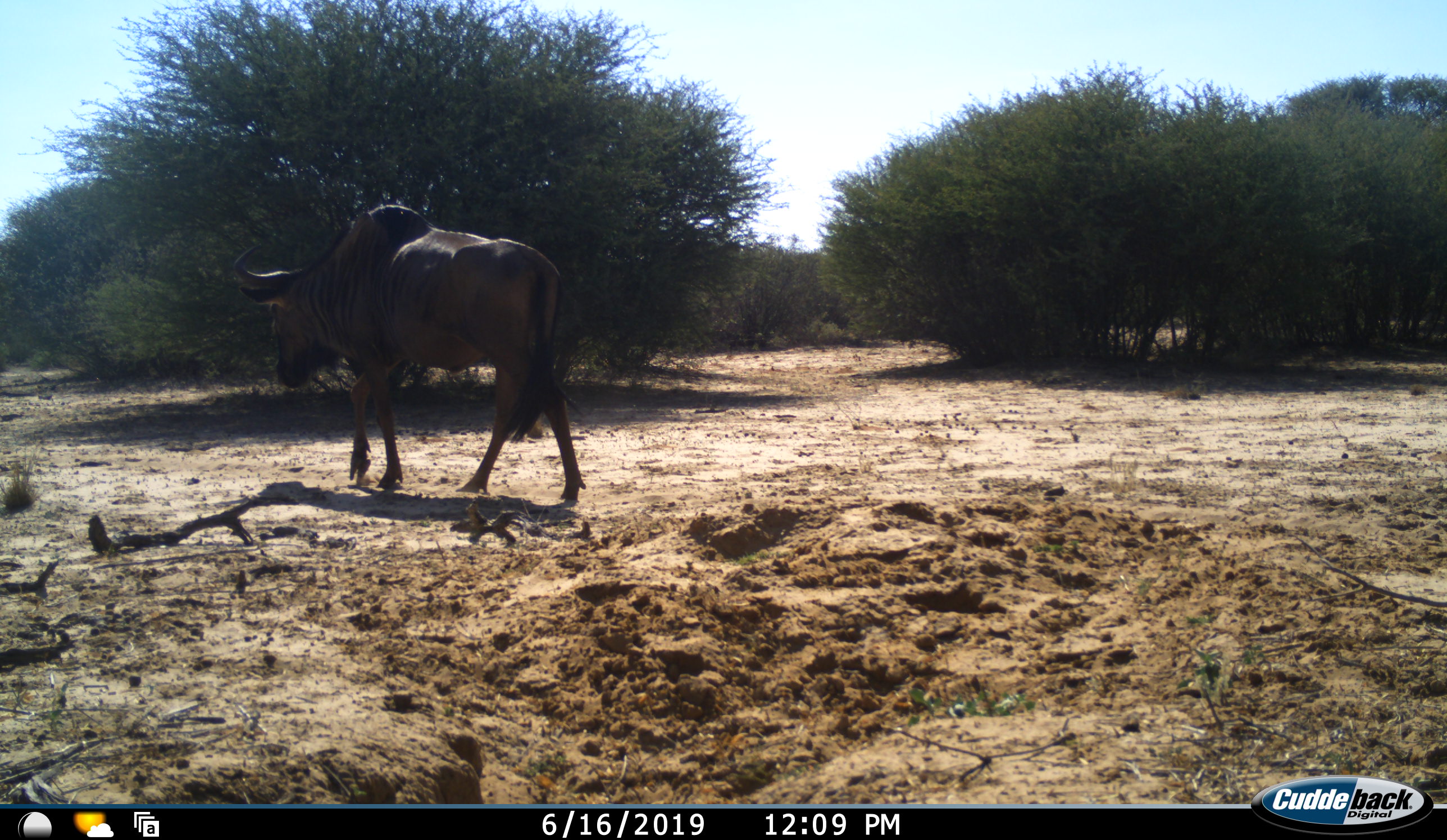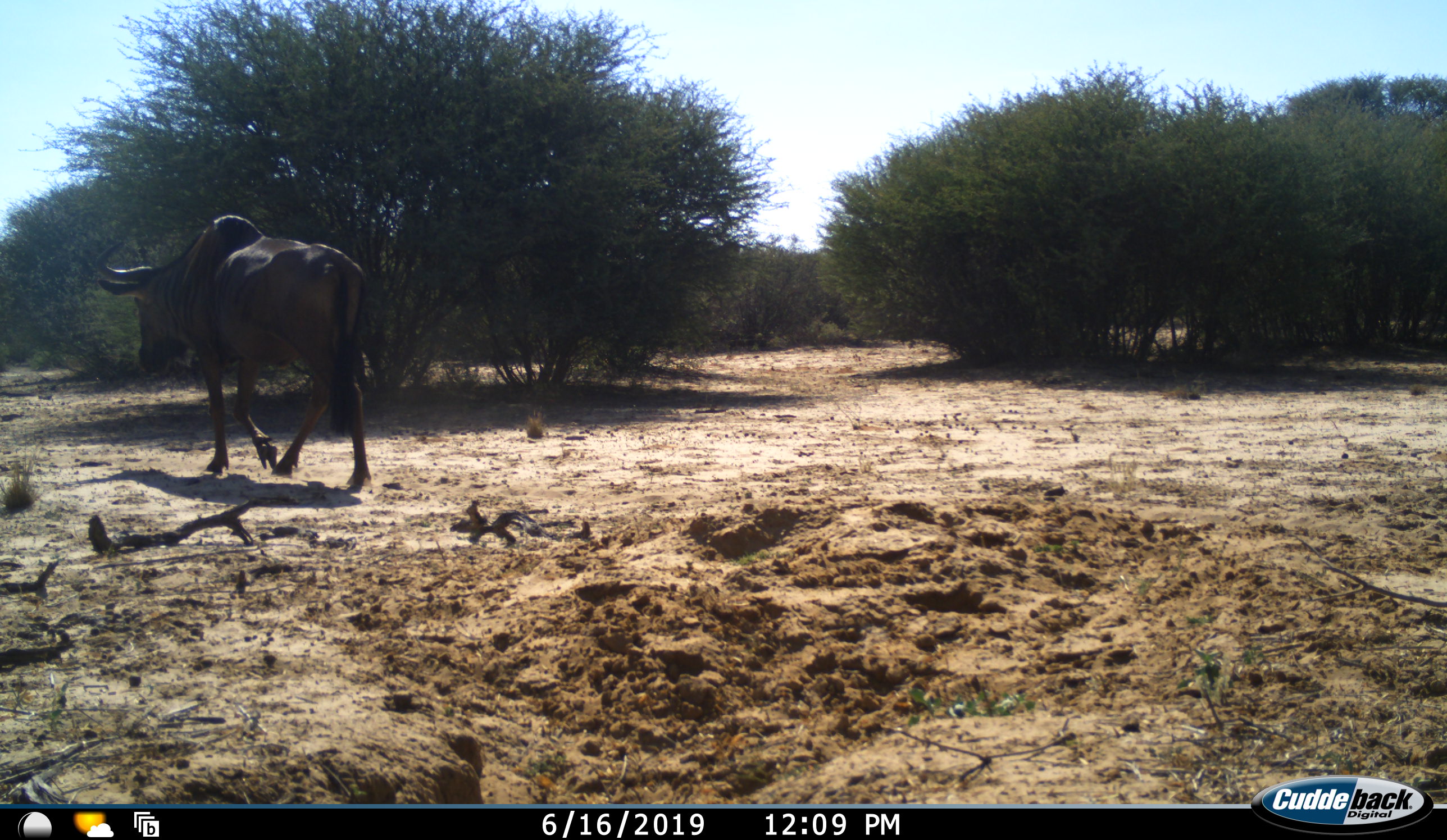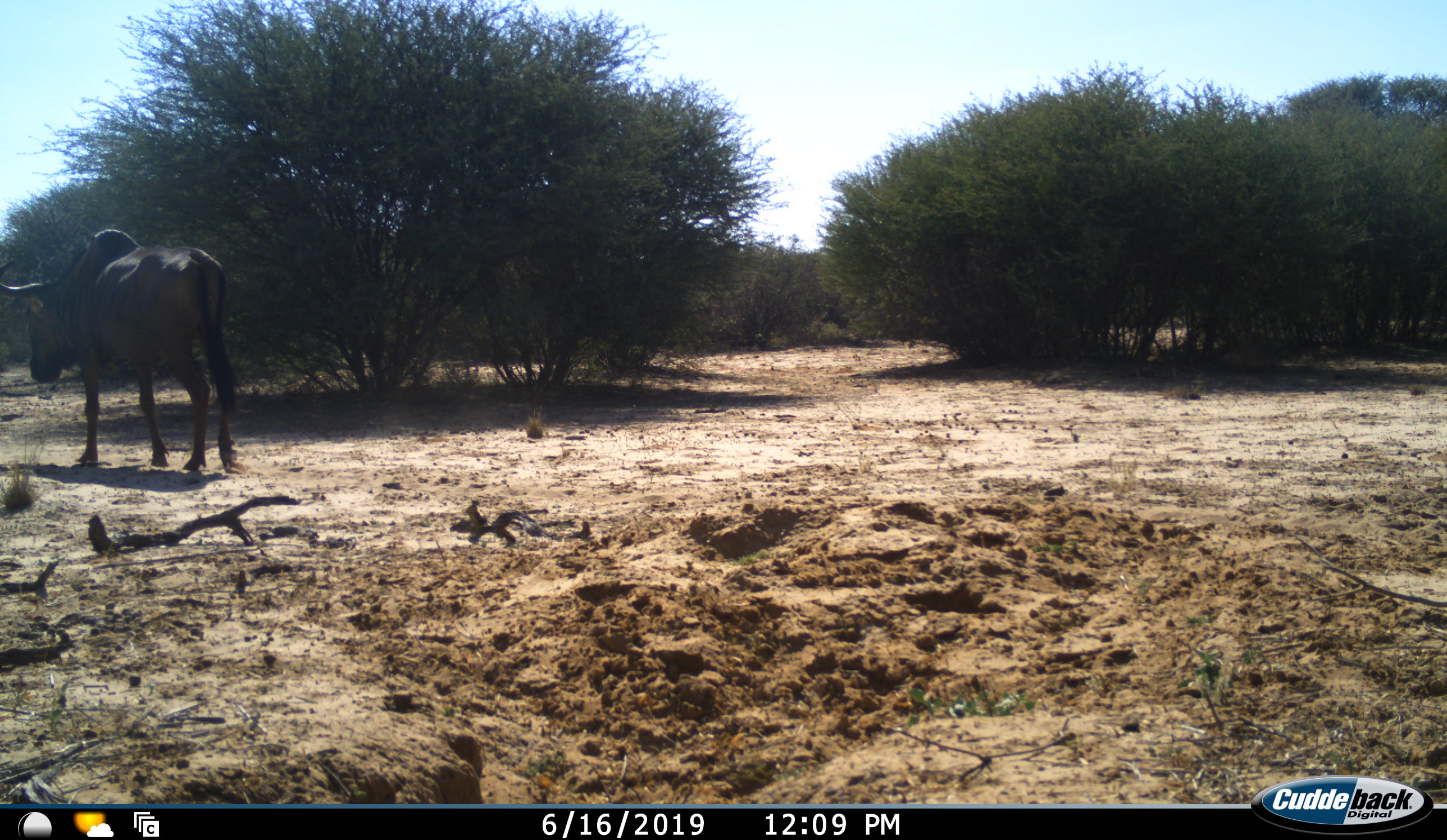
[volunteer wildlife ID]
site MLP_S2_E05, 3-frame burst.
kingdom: Animalia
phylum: Chordata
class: Mammalia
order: Artiodactyla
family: Bovidae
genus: Connochaetes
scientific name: Connochaetes taurinus taurinus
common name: blue wildebeest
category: wildebeestblue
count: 1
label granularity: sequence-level